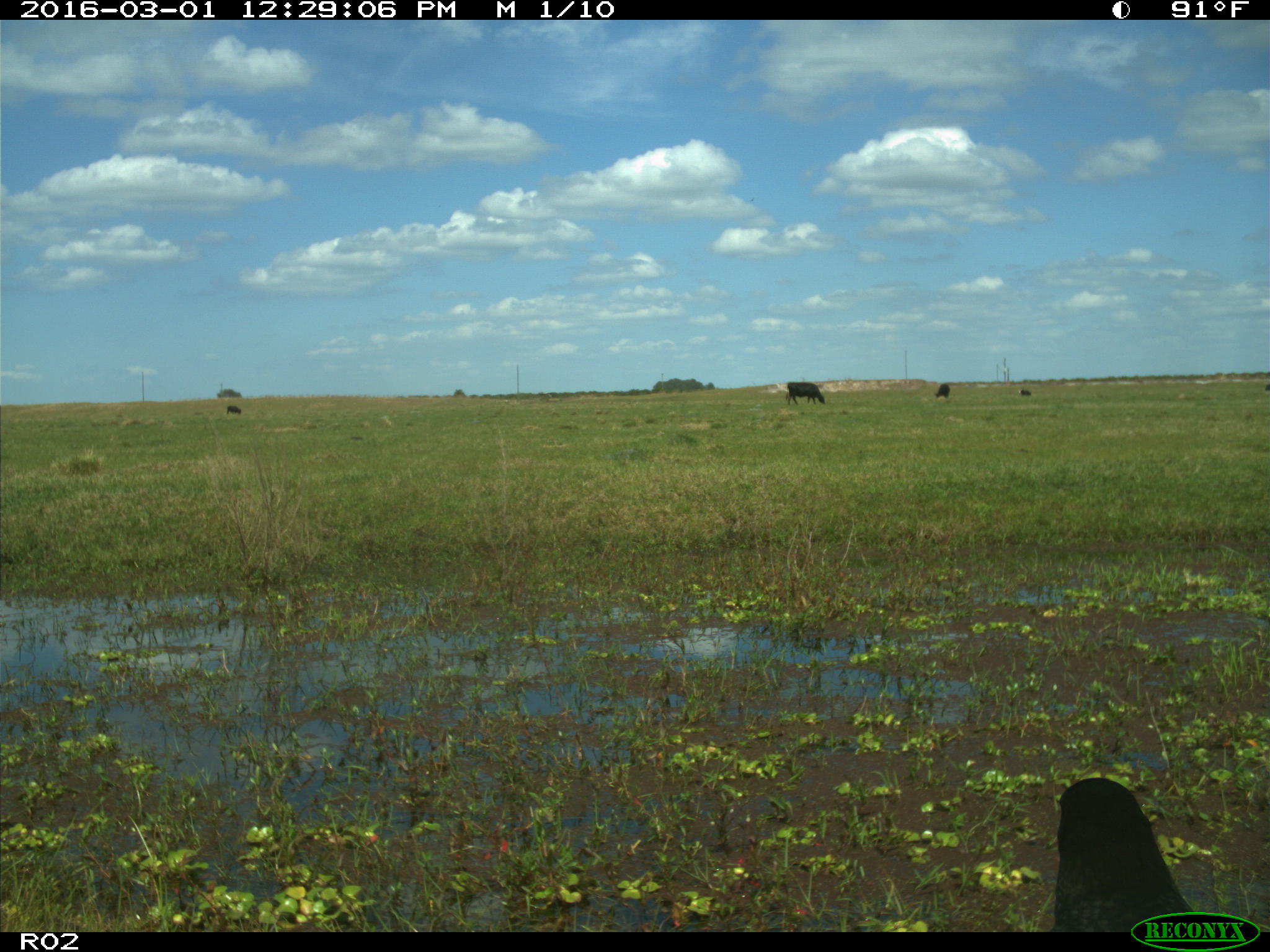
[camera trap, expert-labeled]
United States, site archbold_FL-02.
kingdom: Animalia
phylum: Chordata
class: Mammalia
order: Artiodactyla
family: Bovidae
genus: Bos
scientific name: Bos taurus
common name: domestic cow